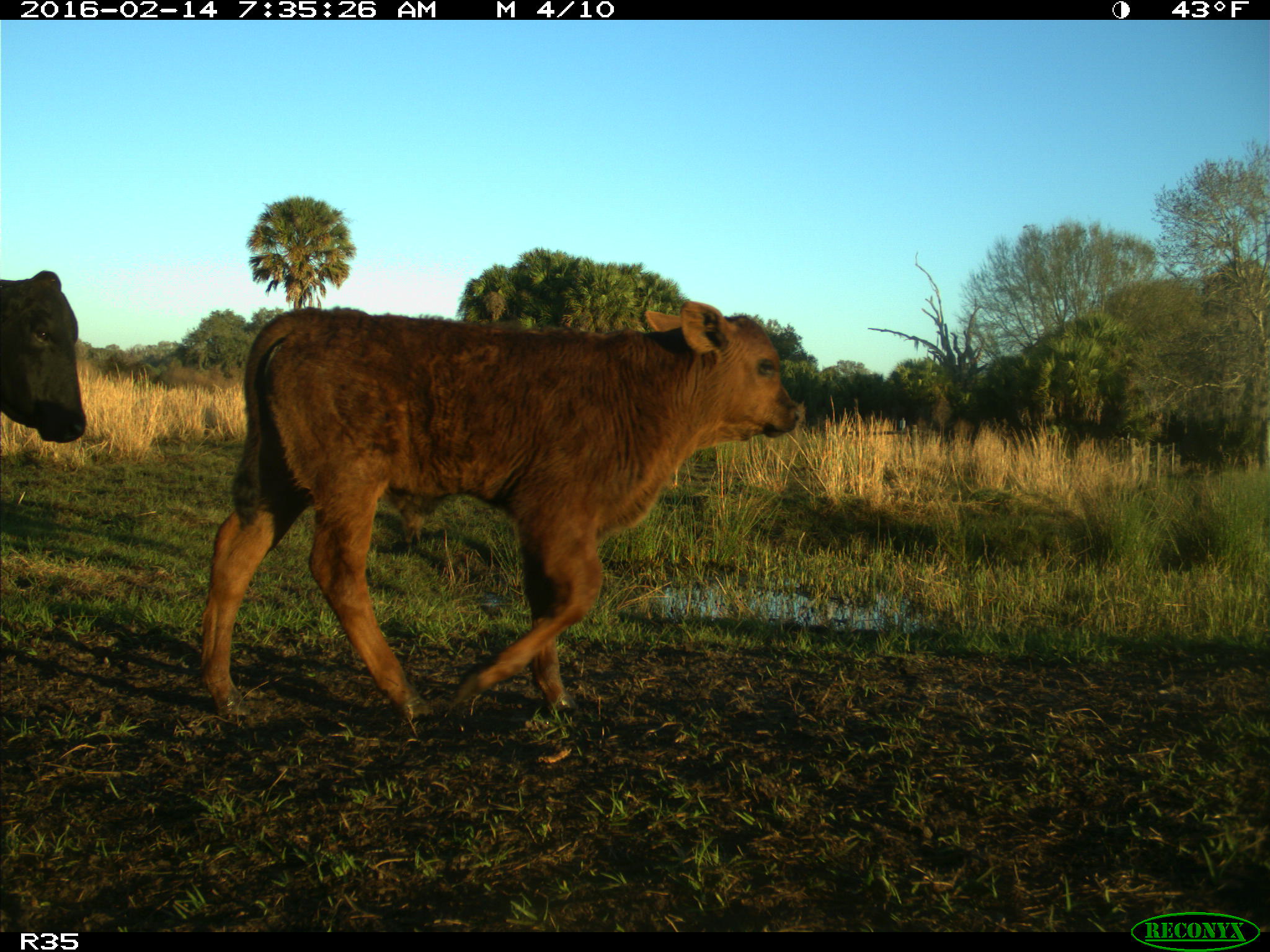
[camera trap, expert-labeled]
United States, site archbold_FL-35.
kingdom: Animalia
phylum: Chordata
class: Mammalia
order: Artiodactyla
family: Bovidae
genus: Bos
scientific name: Bos taurus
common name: domestic cow